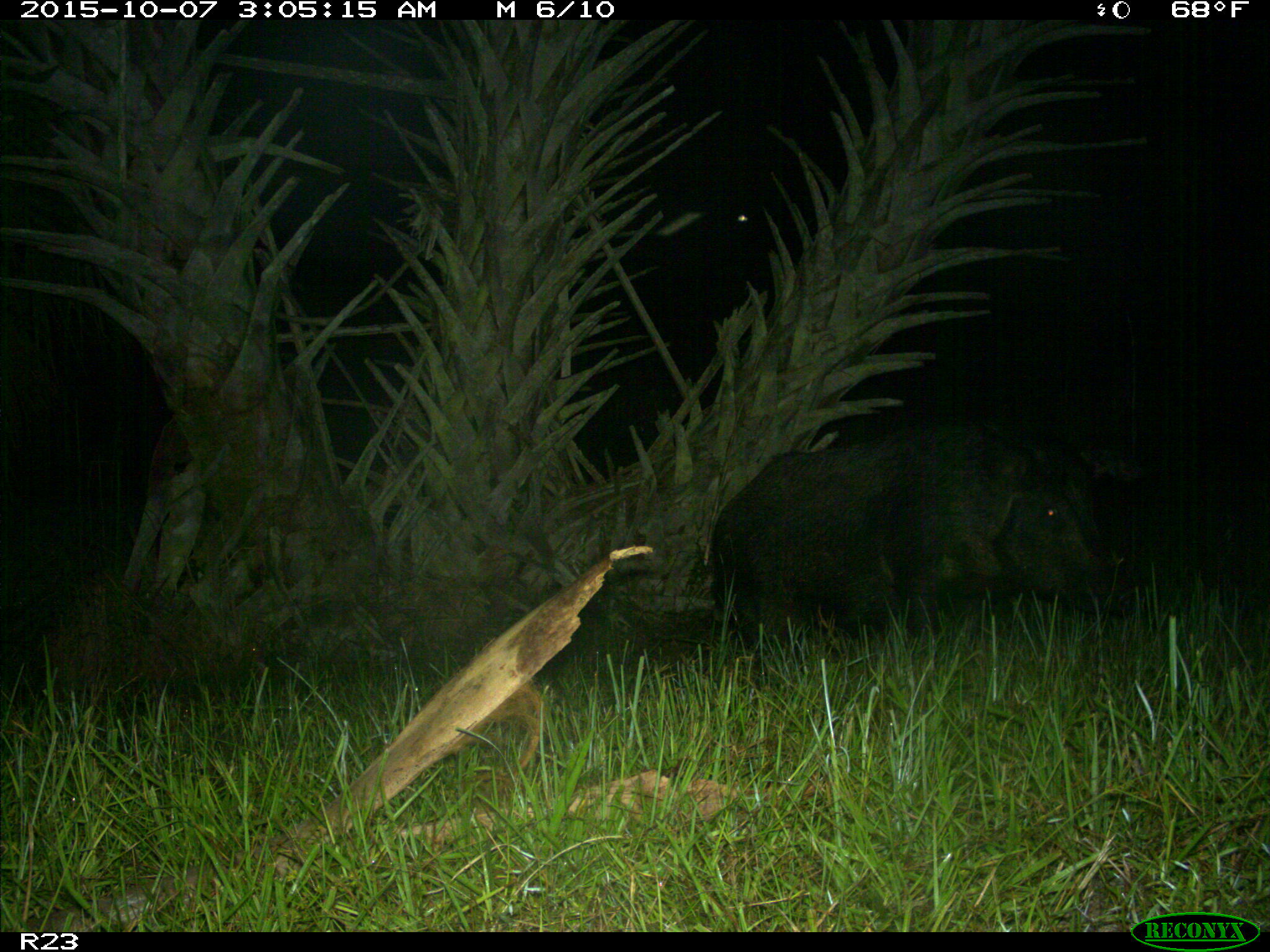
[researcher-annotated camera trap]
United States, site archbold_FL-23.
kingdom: Animalia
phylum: Chordata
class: Mammalia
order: Artiodactyla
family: Suidae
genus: Sus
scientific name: Sus scrofa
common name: wild boar